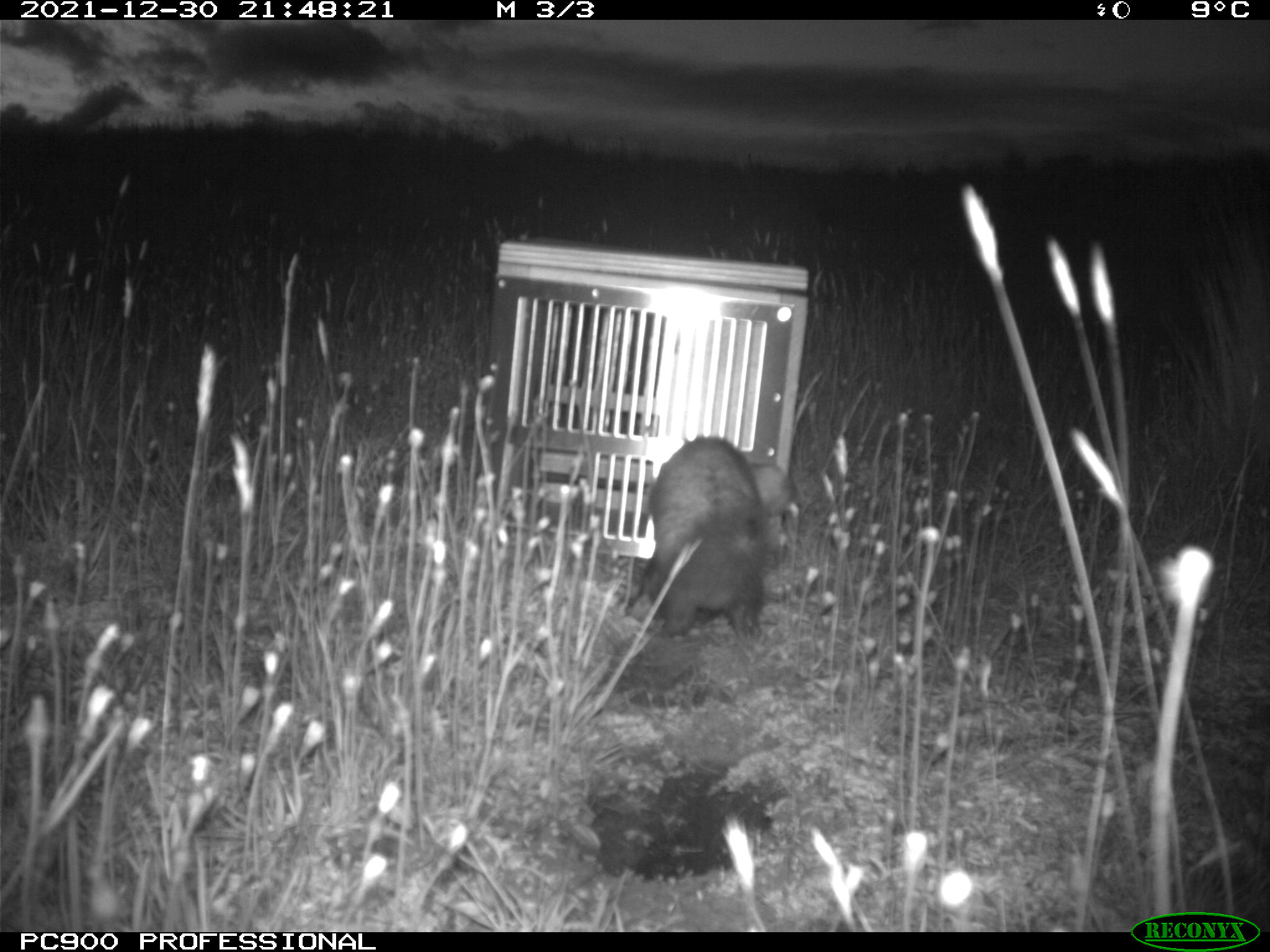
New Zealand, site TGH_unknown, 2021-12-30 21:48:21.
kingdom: Animalia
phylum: Chordata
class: Mammalia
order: Carnivora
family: Mustelidae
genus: Mustela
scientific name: Mustela furo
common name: ferret